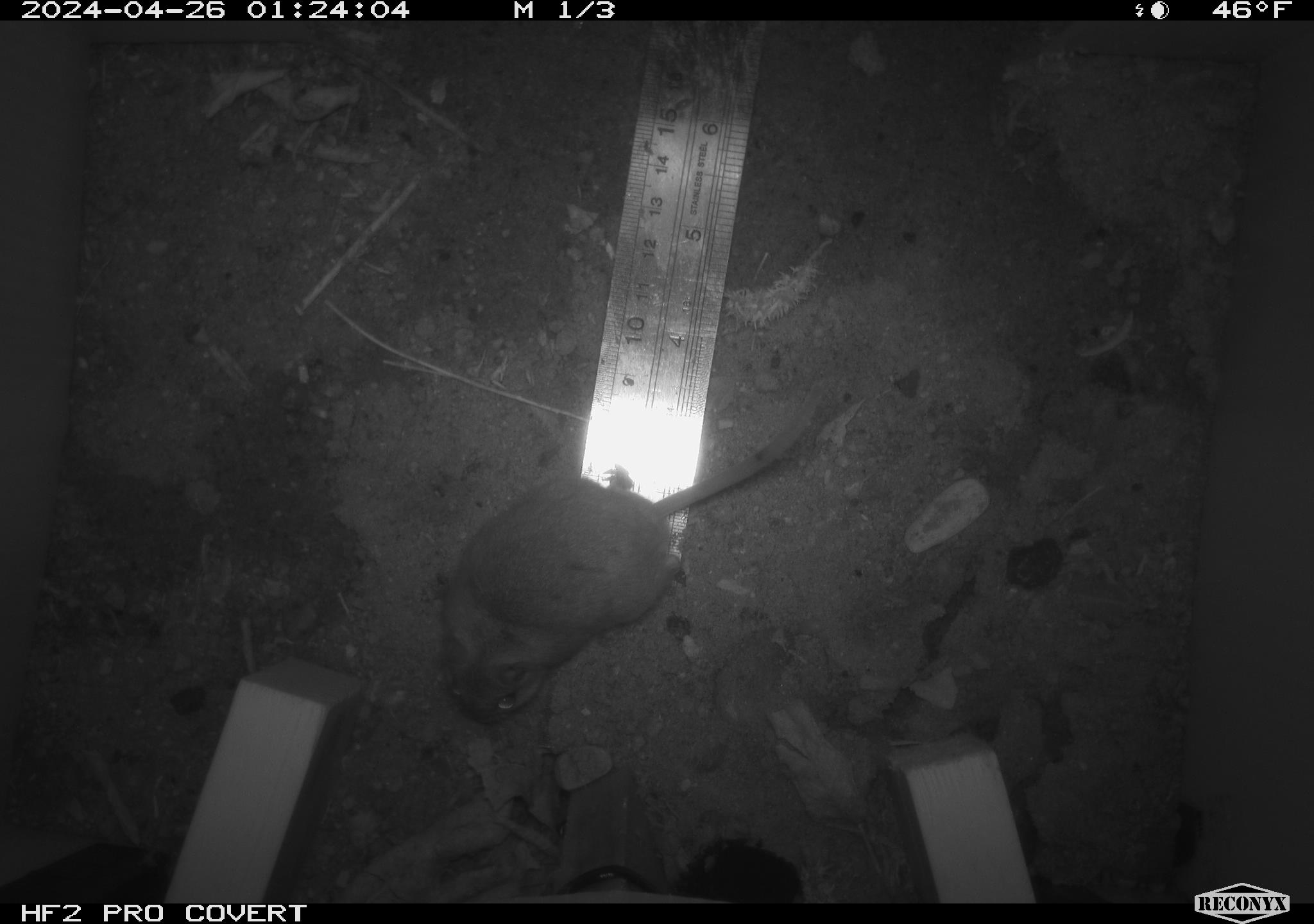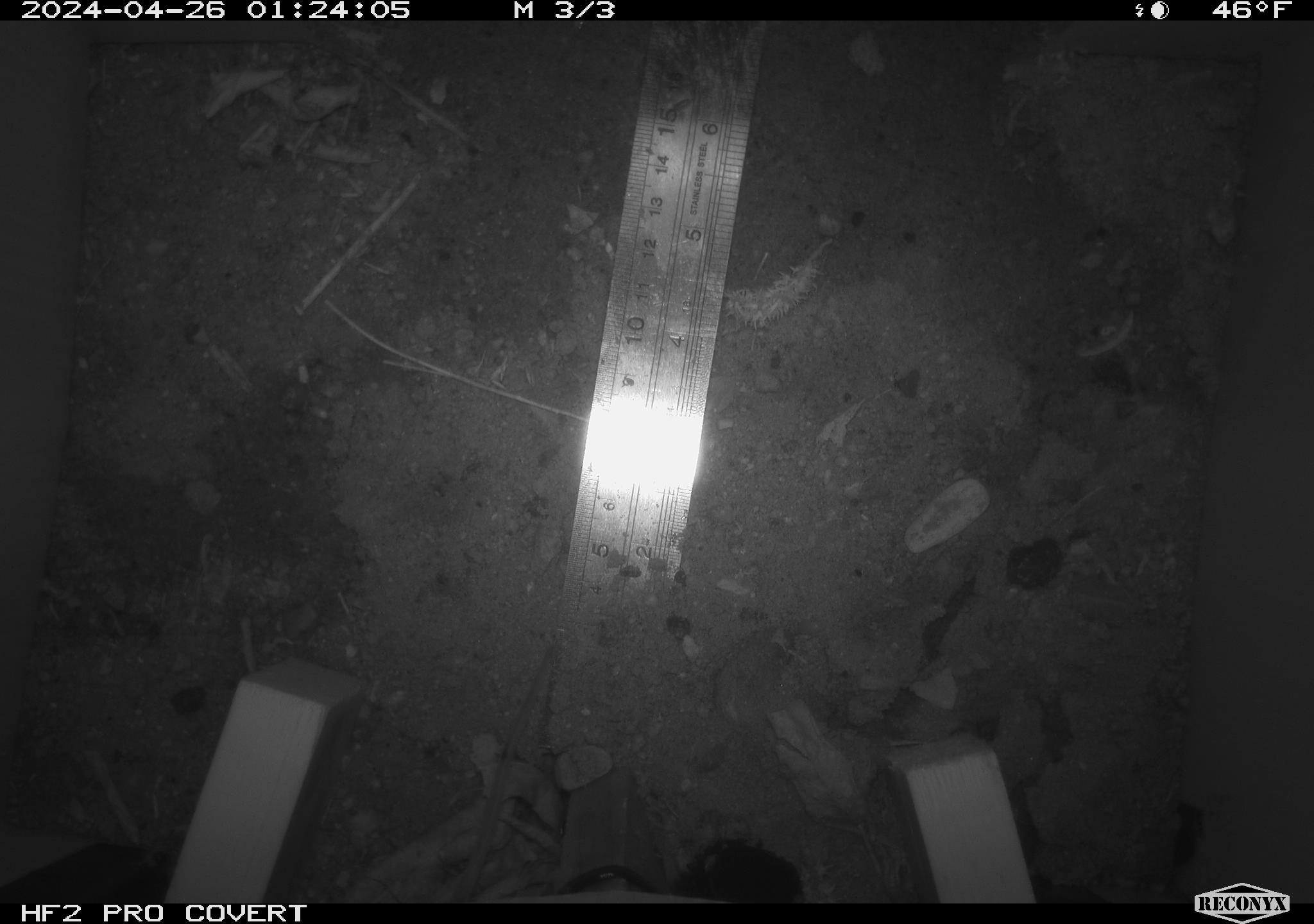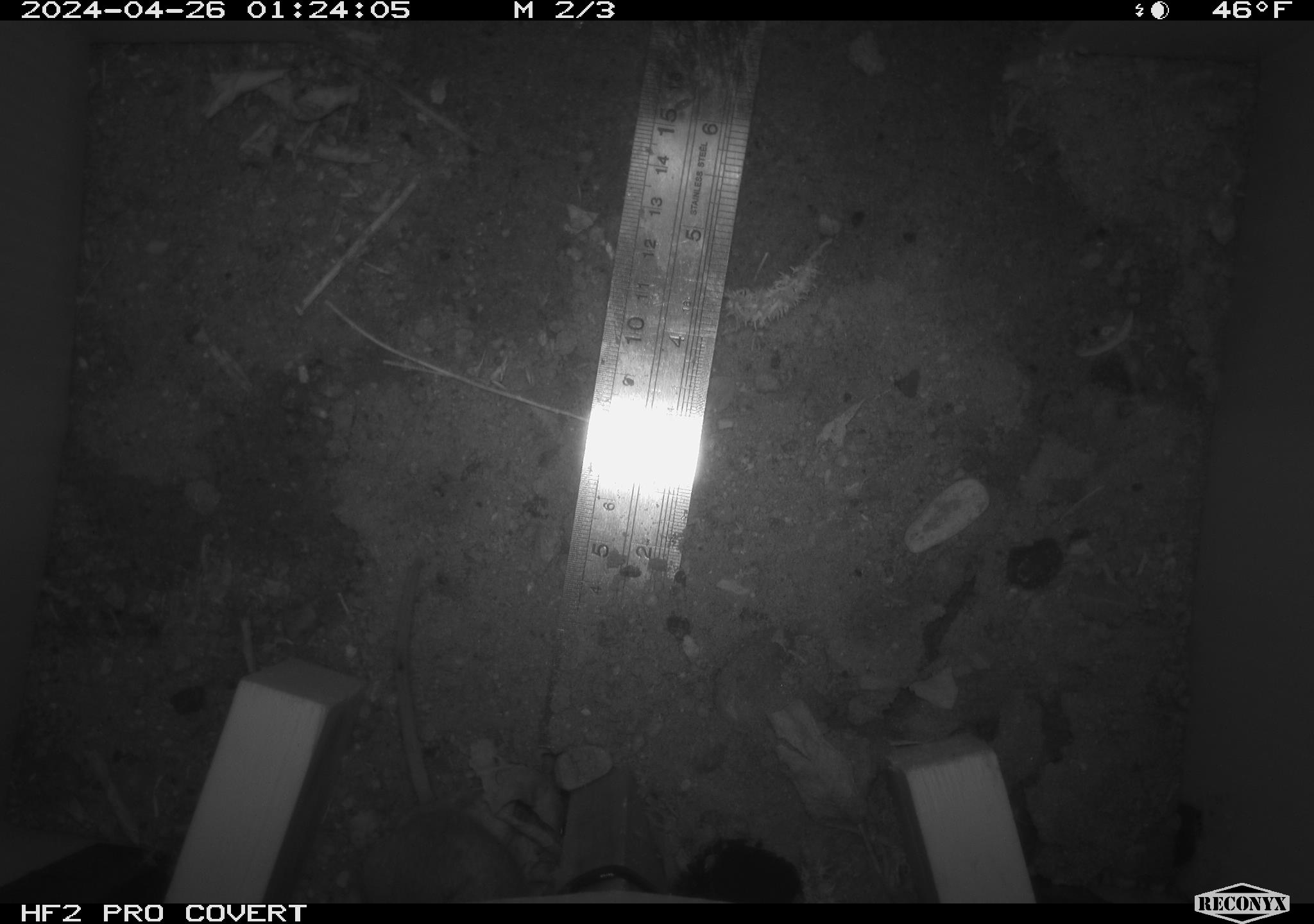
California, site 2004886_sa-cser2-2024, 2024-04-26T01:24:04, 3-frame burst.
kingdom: Animalia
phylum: Chordata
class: Mammalia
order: Rodentia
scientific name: Rodentia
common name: rodent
Rodent (Rodentia).